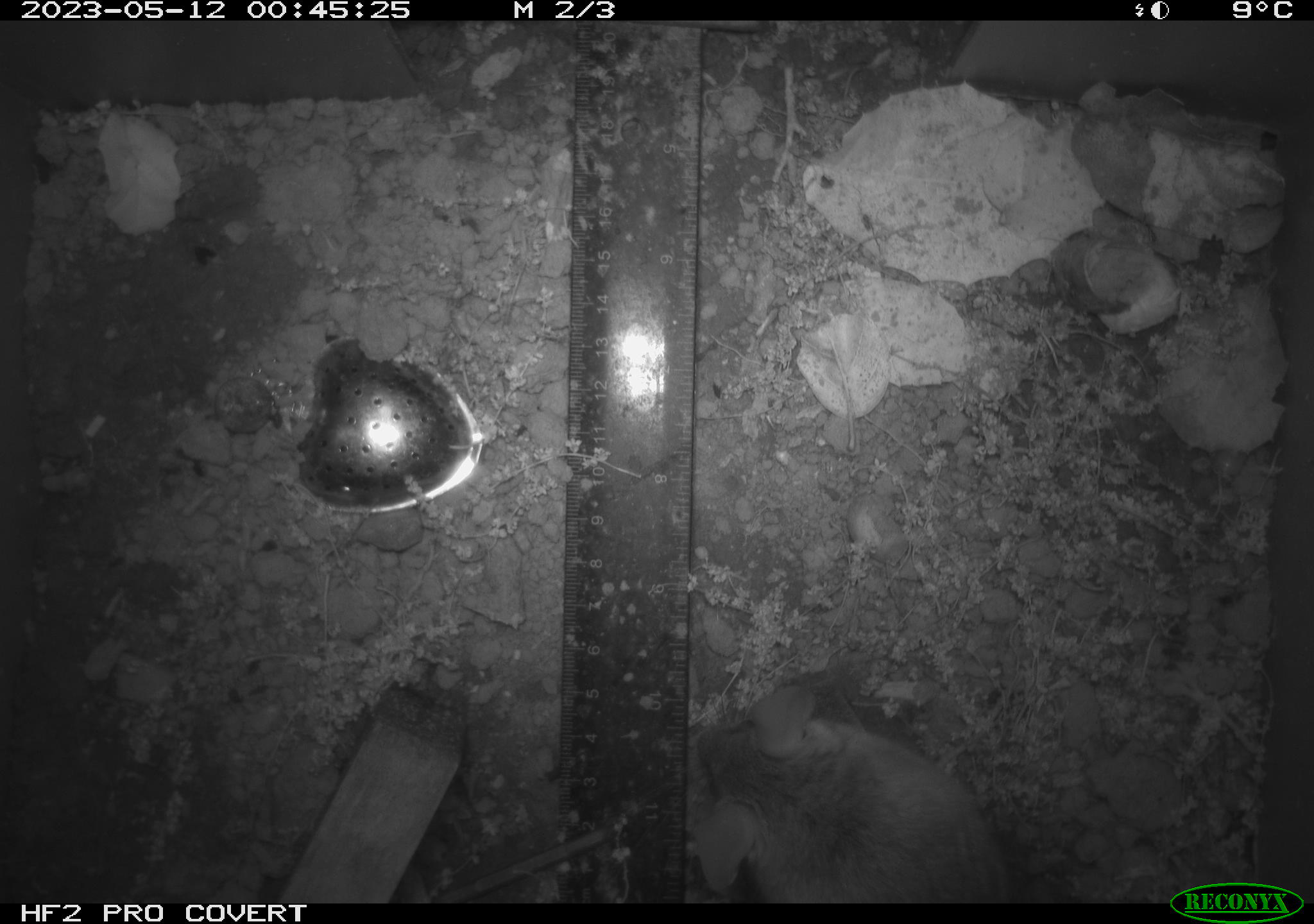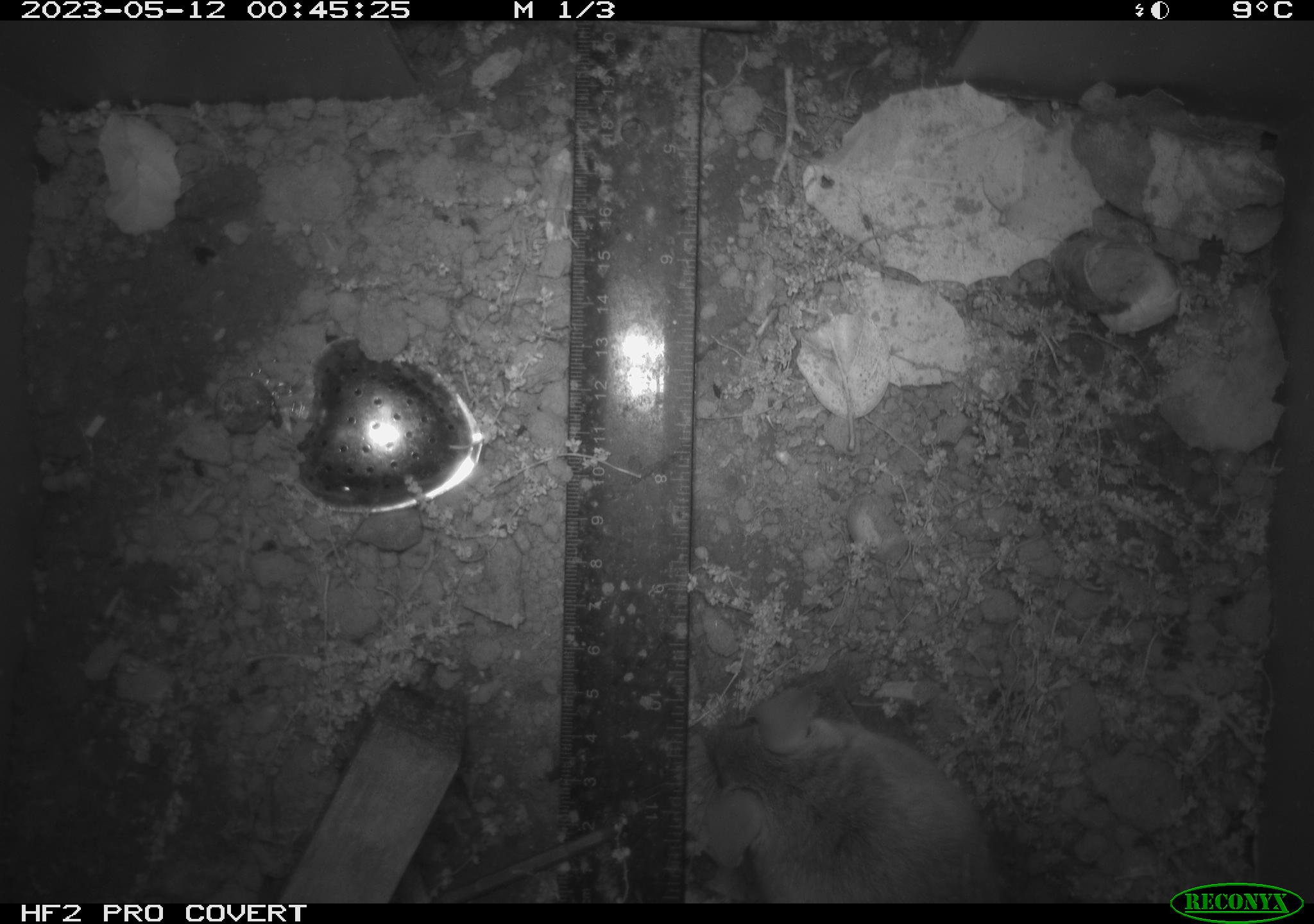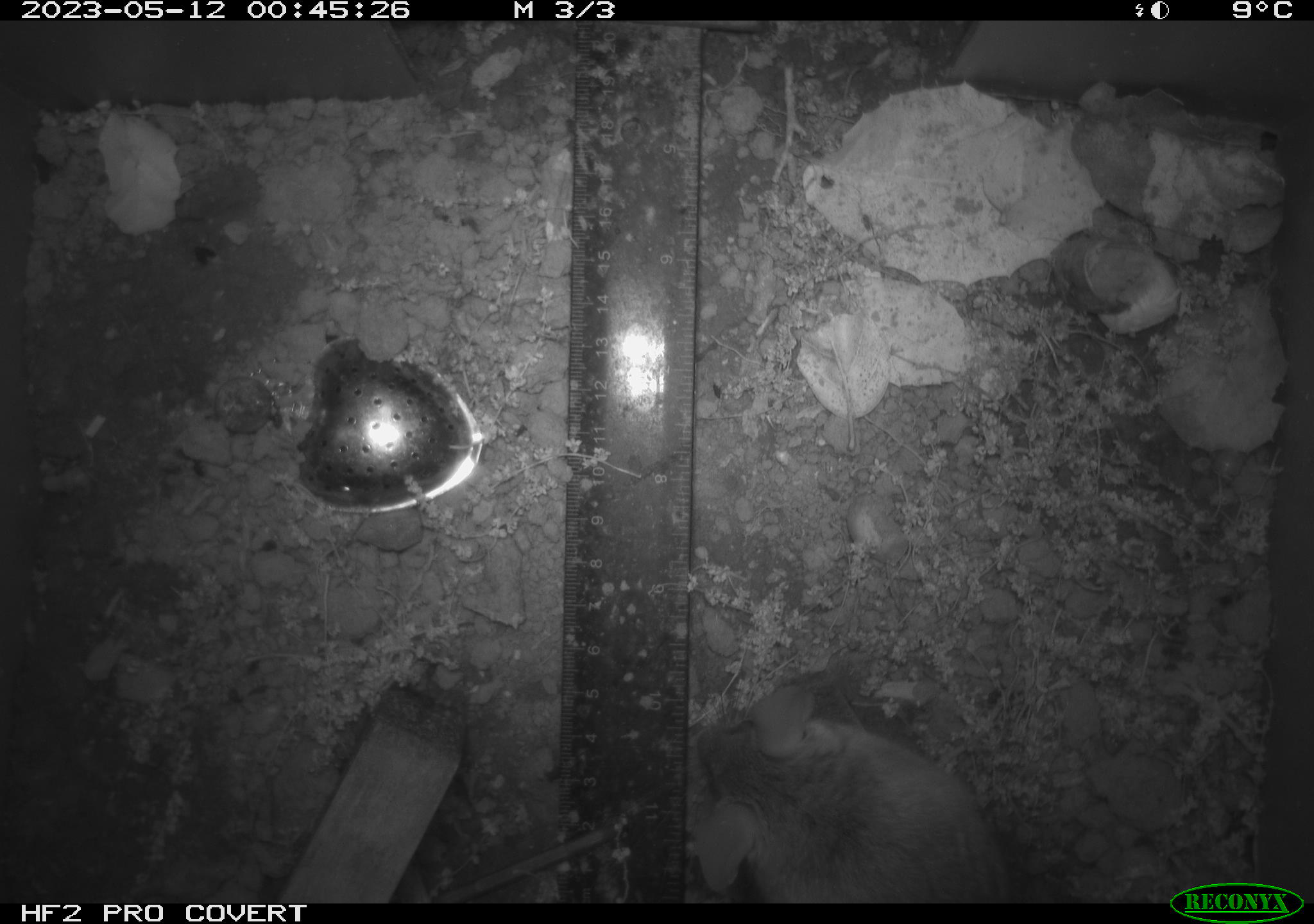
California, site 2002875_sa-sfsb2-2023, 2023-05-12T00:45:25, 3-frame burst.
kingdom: Animalia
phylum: Chordata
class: Mammalia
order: Rodentia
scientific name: Rodentia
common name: mouse species